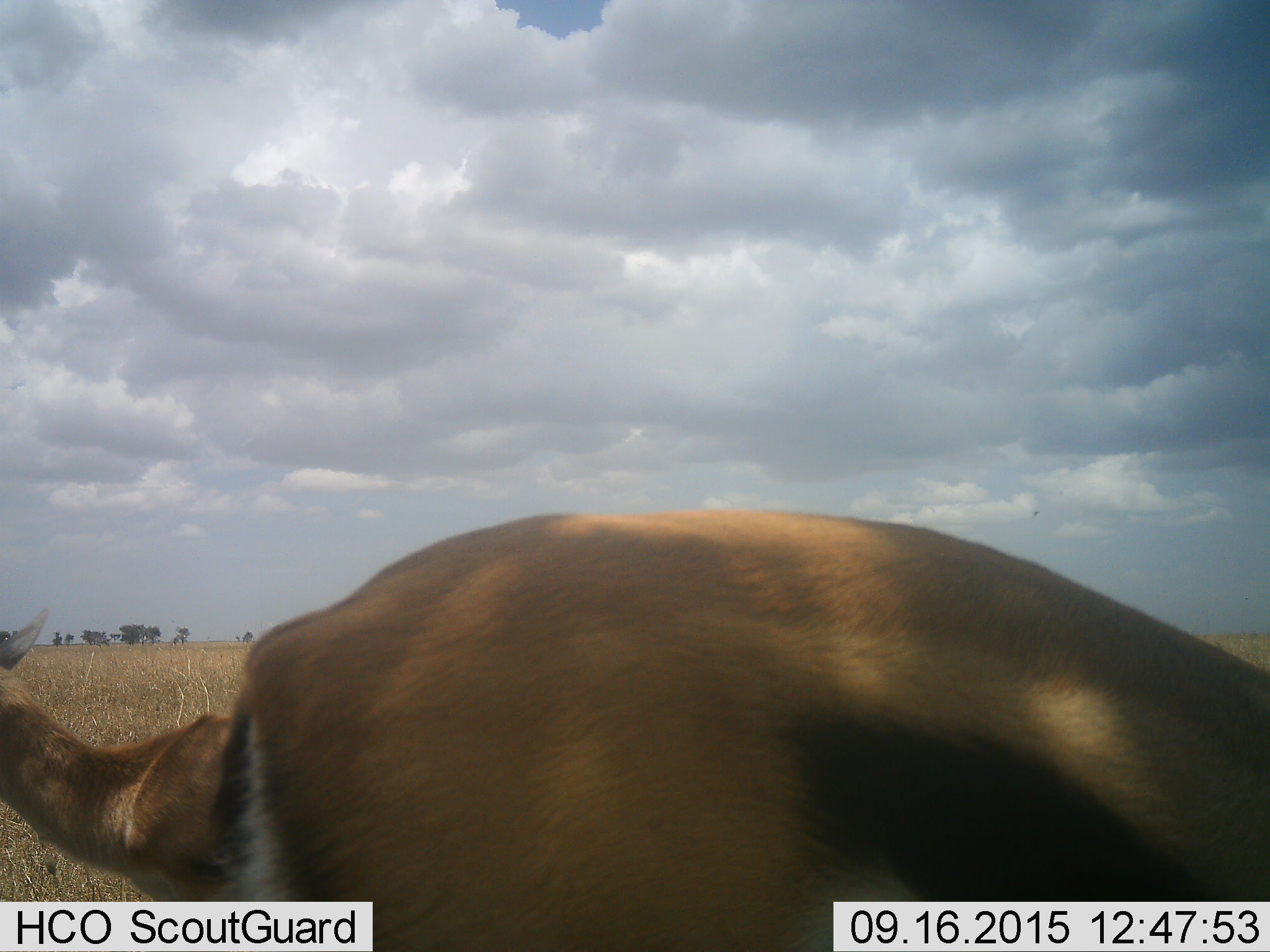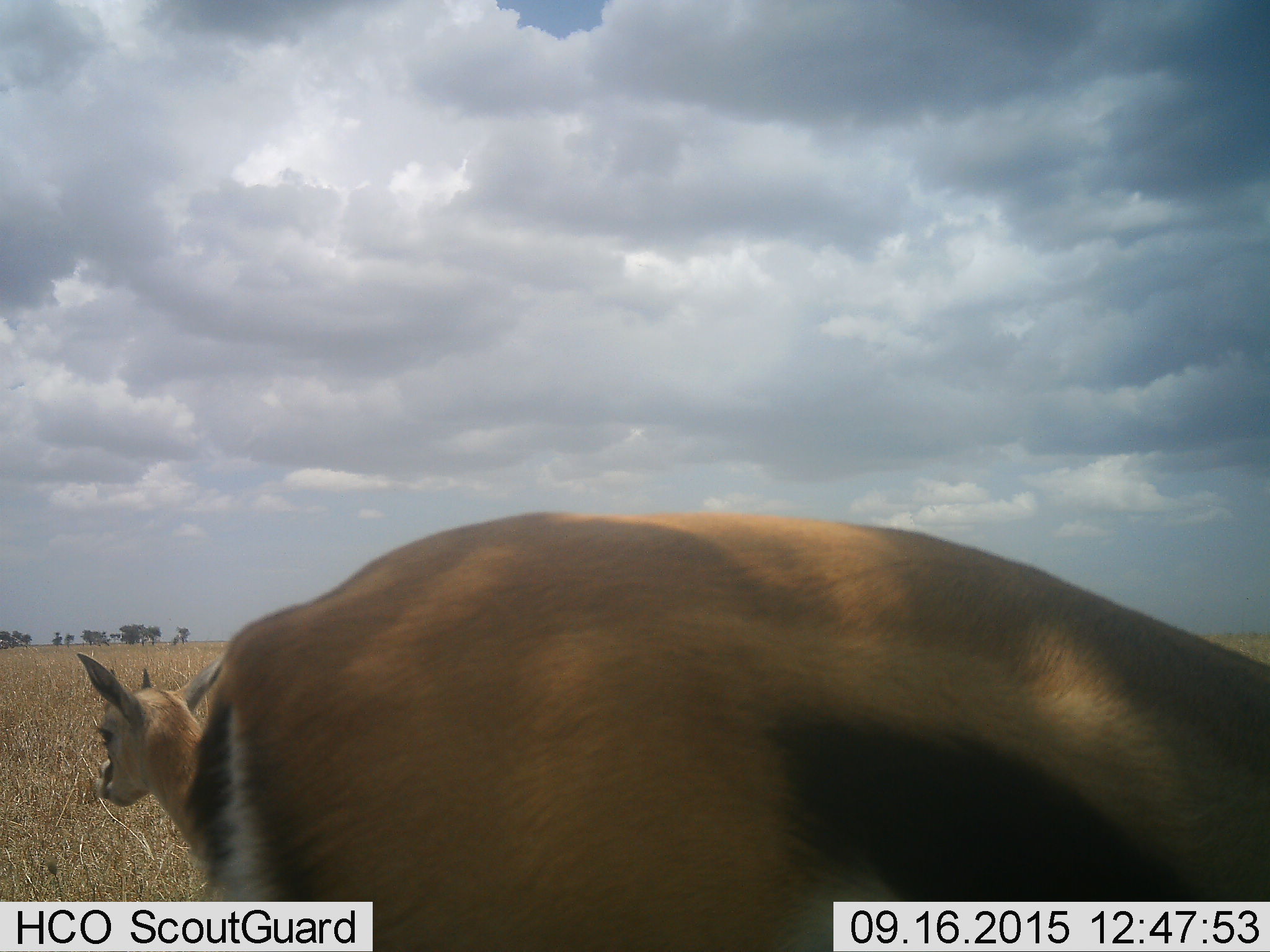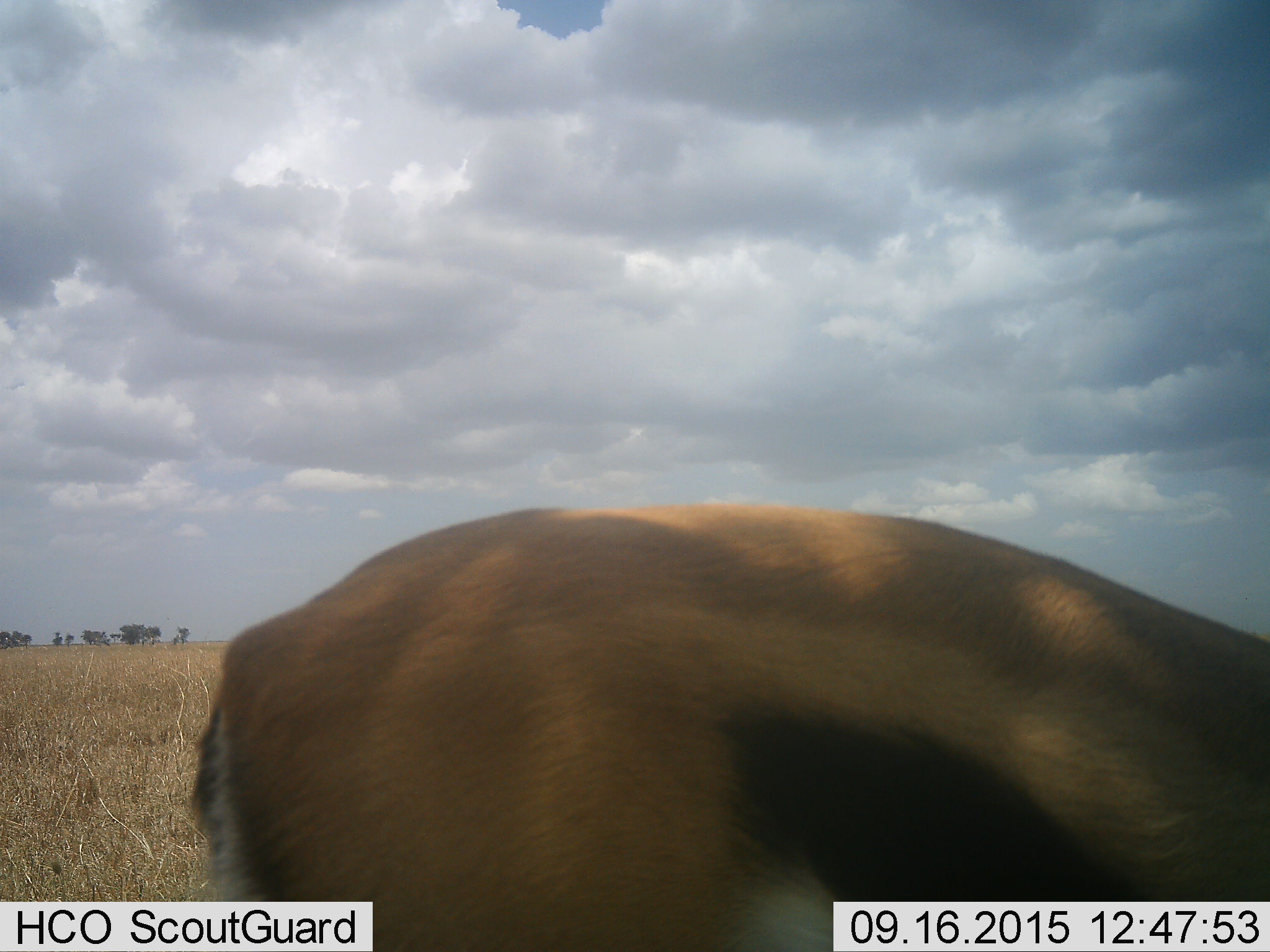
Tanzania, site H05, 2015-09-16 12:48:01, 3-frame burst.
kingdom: Animalia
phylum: Chordata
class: Mammalia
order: Artiodactyla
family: Bovidae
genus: Eudorcas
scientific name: Eudorcas thomsonii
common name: thomson's gazelle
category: gazellethomsons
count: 2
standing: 75%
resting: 0%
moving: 50%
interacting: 0%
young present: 0%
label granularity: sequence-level